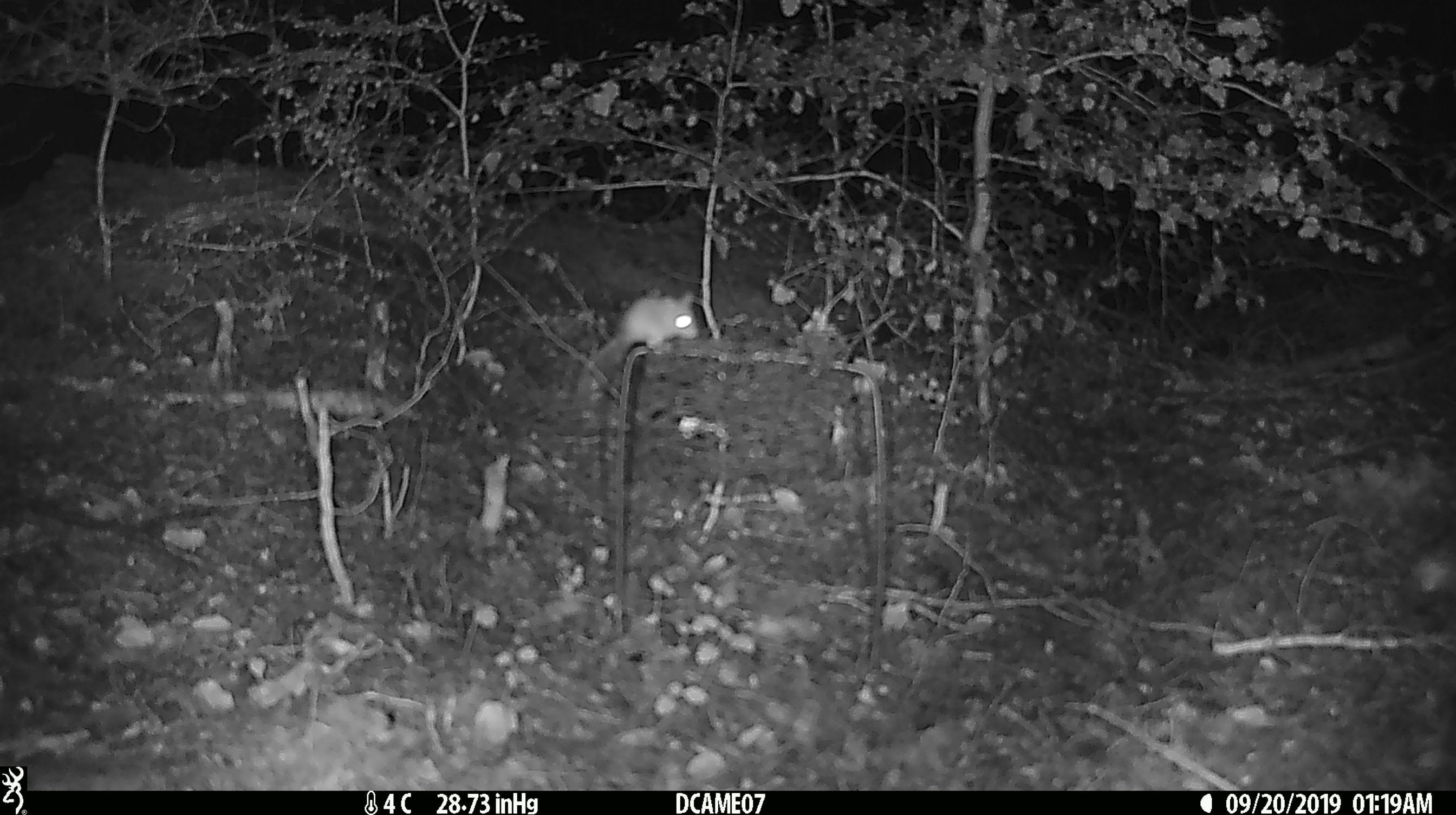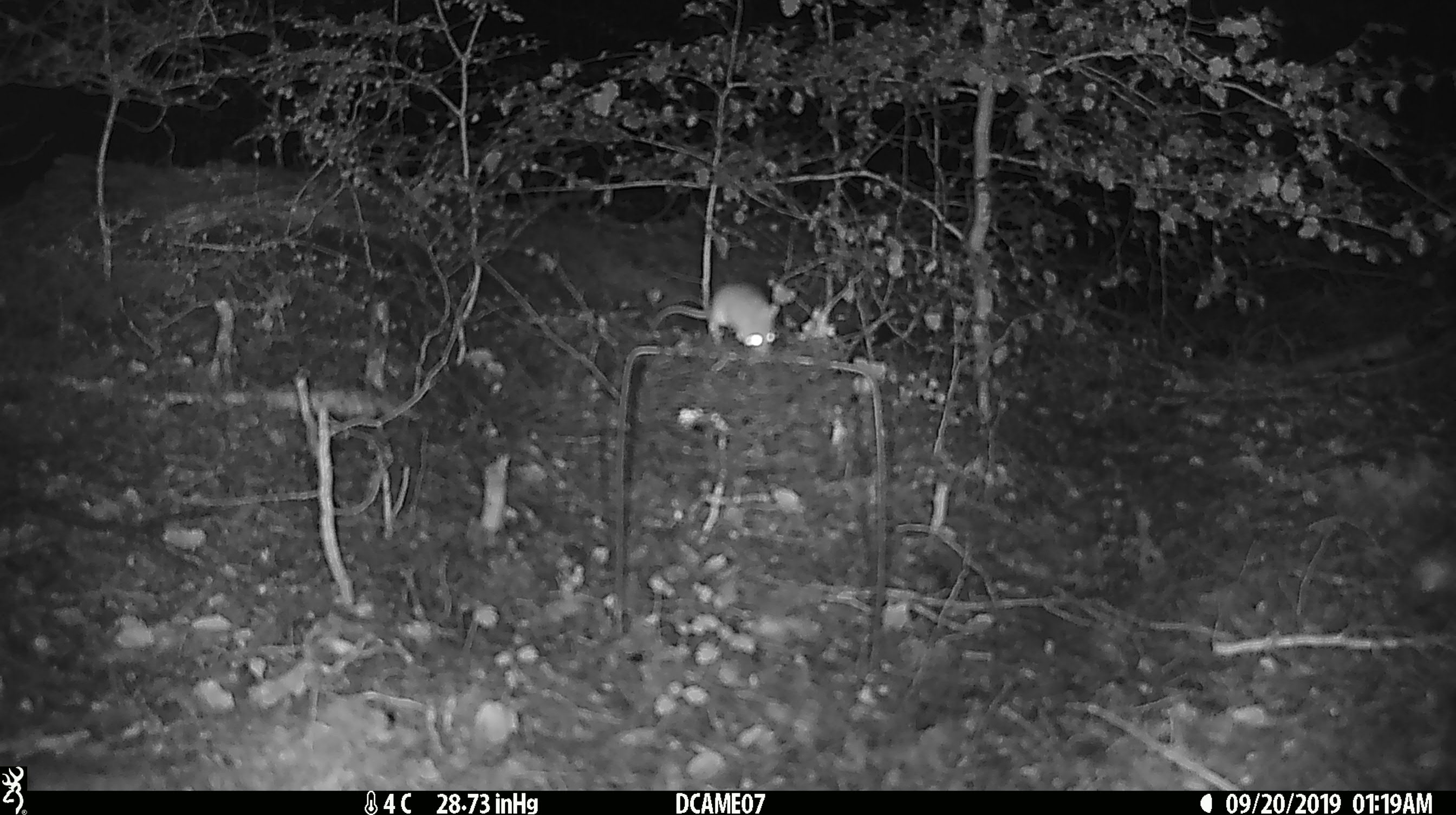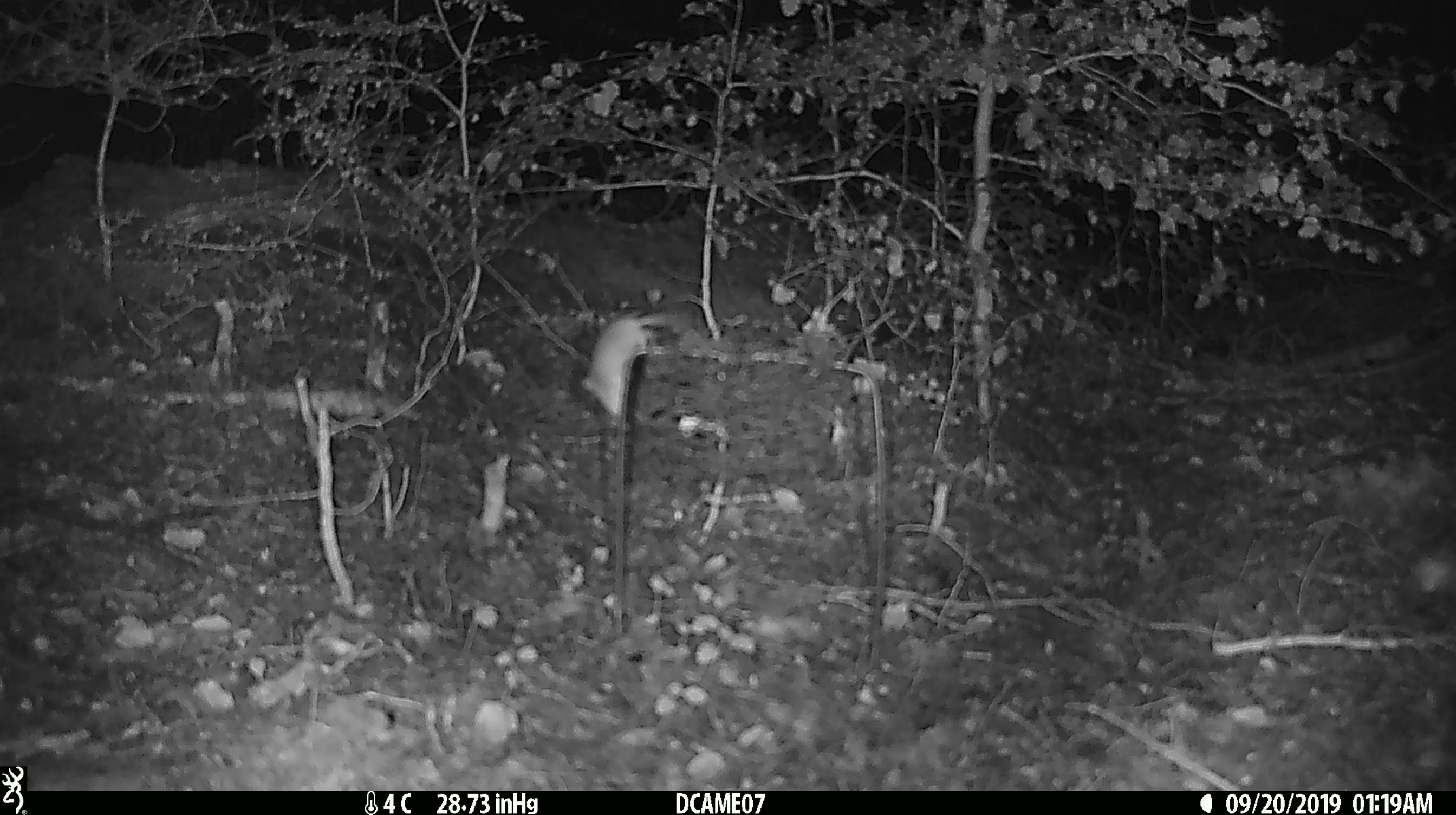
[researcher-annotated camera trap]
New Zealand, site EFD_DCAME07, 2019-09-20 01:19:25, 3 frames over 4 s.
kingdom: Animalia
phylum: Chordata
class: Mammalia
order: Rodentia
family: Muridae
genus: Mus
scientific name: Mus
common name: mouse